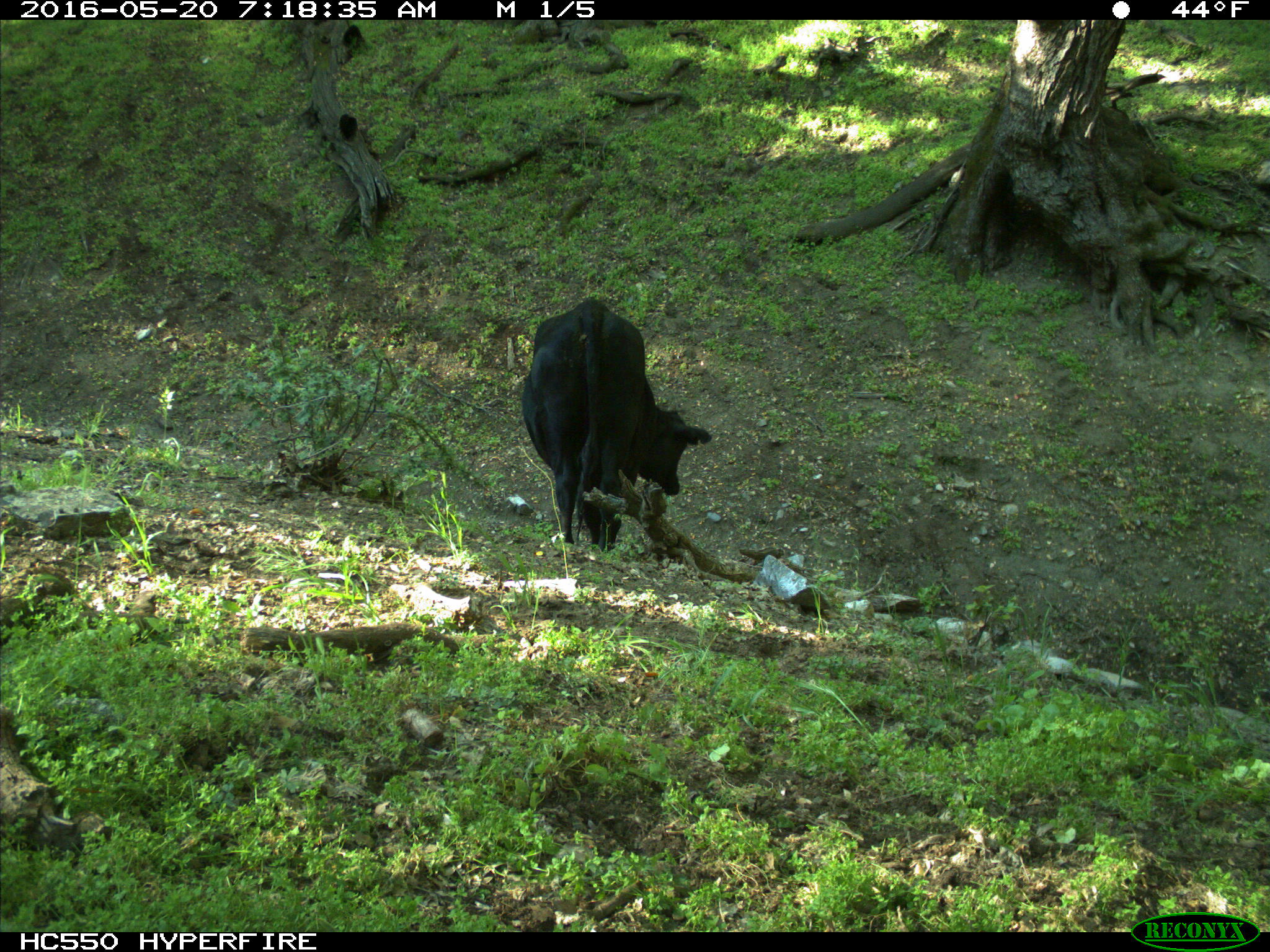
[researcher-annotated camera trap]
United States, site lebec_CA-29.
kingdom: Animalia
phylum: Chordata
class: Mammalia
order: Artiodactyla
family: Bovidae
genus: Bos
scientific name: Bos taurus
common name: domestic cow